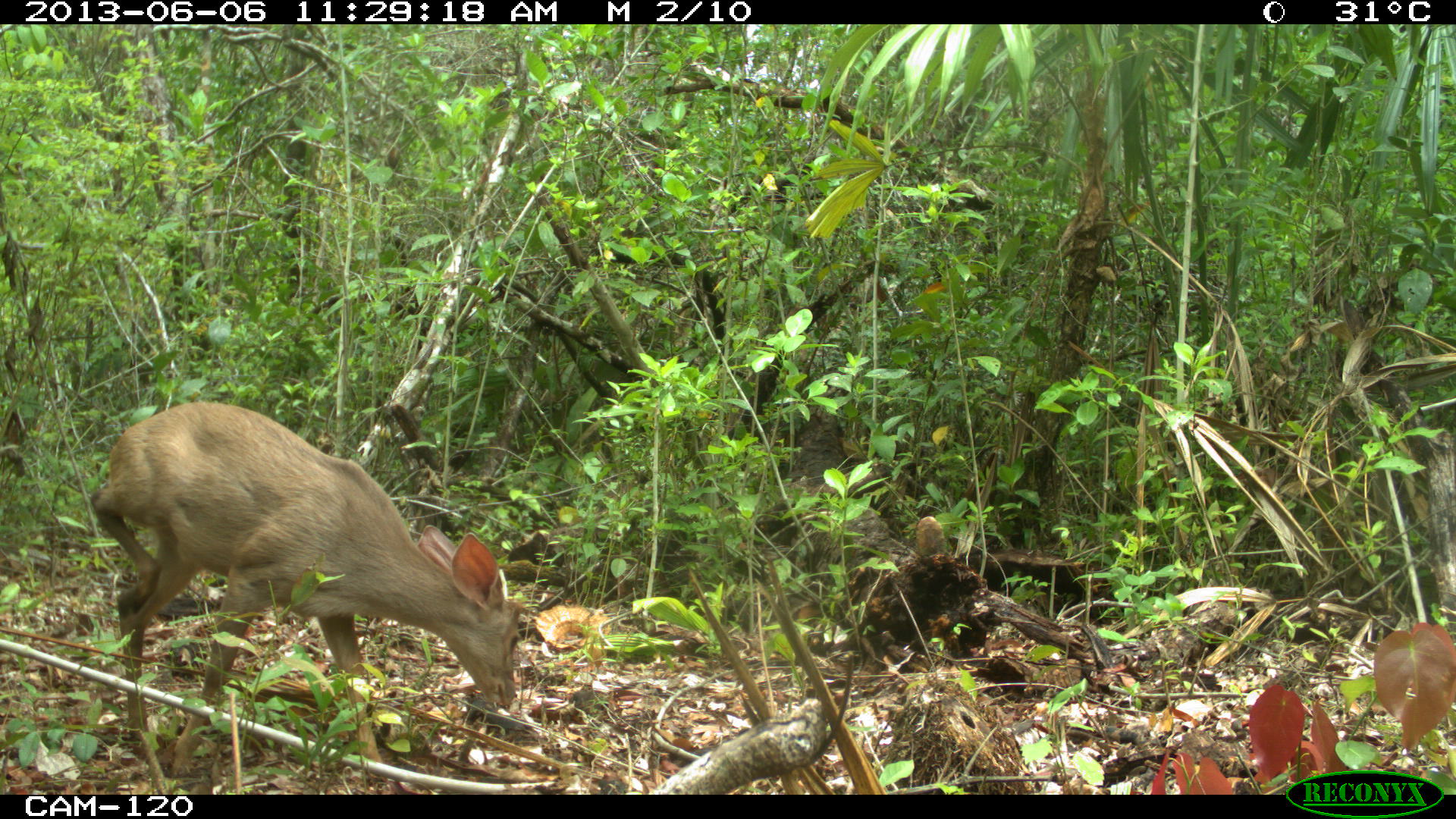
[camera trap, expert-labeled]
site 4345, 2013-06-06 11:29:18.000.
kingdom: Animalia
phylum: Chordata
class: Mammalia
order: Artiodactyla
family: Cervidae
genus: Odocoileus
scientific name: Odocoileus pandora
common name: yucatán brown brocket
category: mazama pandora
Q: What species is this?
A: Mazama pandora (yucatán brown brocket) (Odocoileus pandora).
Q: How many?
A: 1.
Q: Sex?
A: Female.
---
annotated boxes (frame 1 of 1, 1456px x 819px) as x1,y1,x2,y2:
mazama pandora: 89,399,526,774